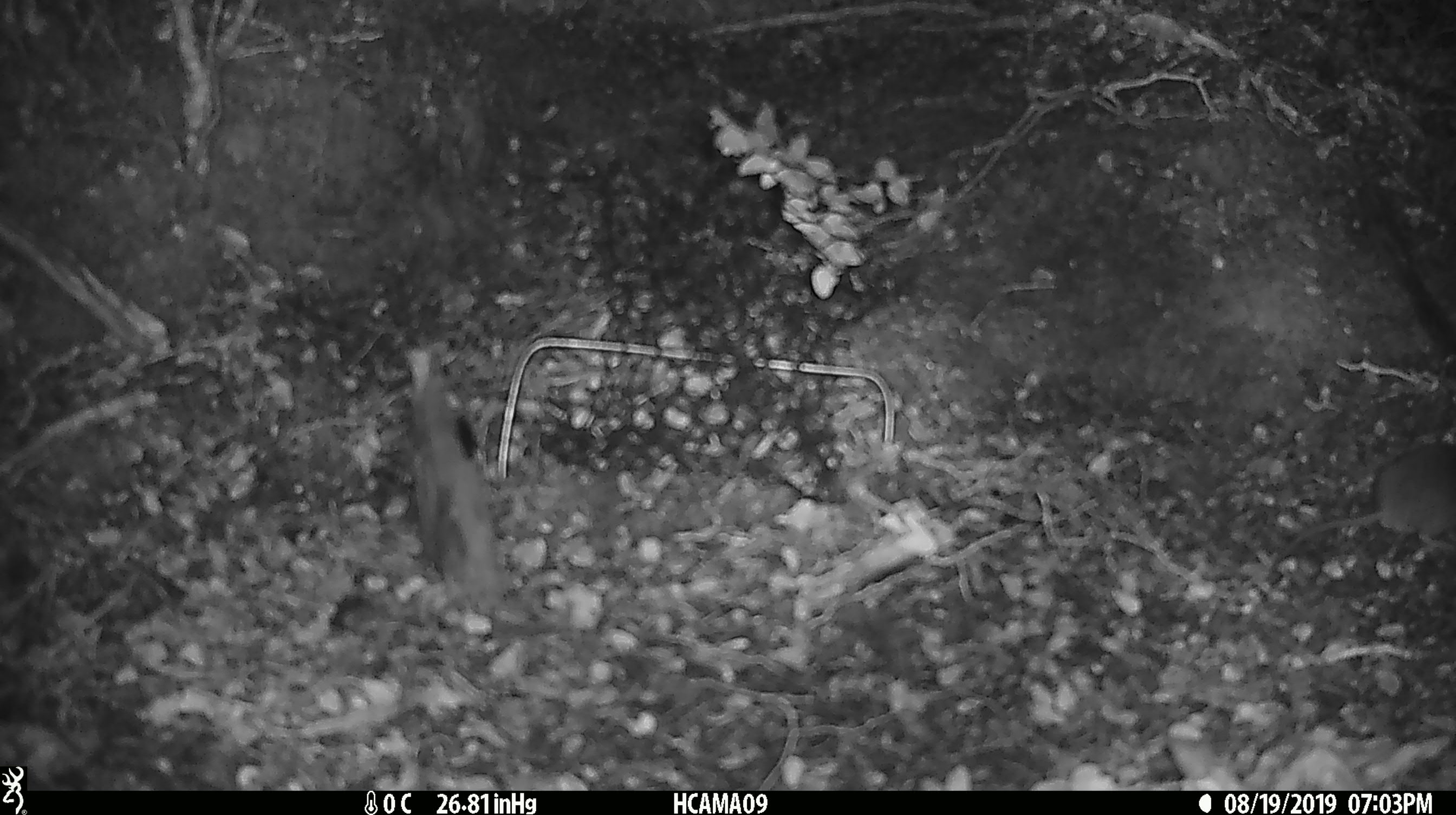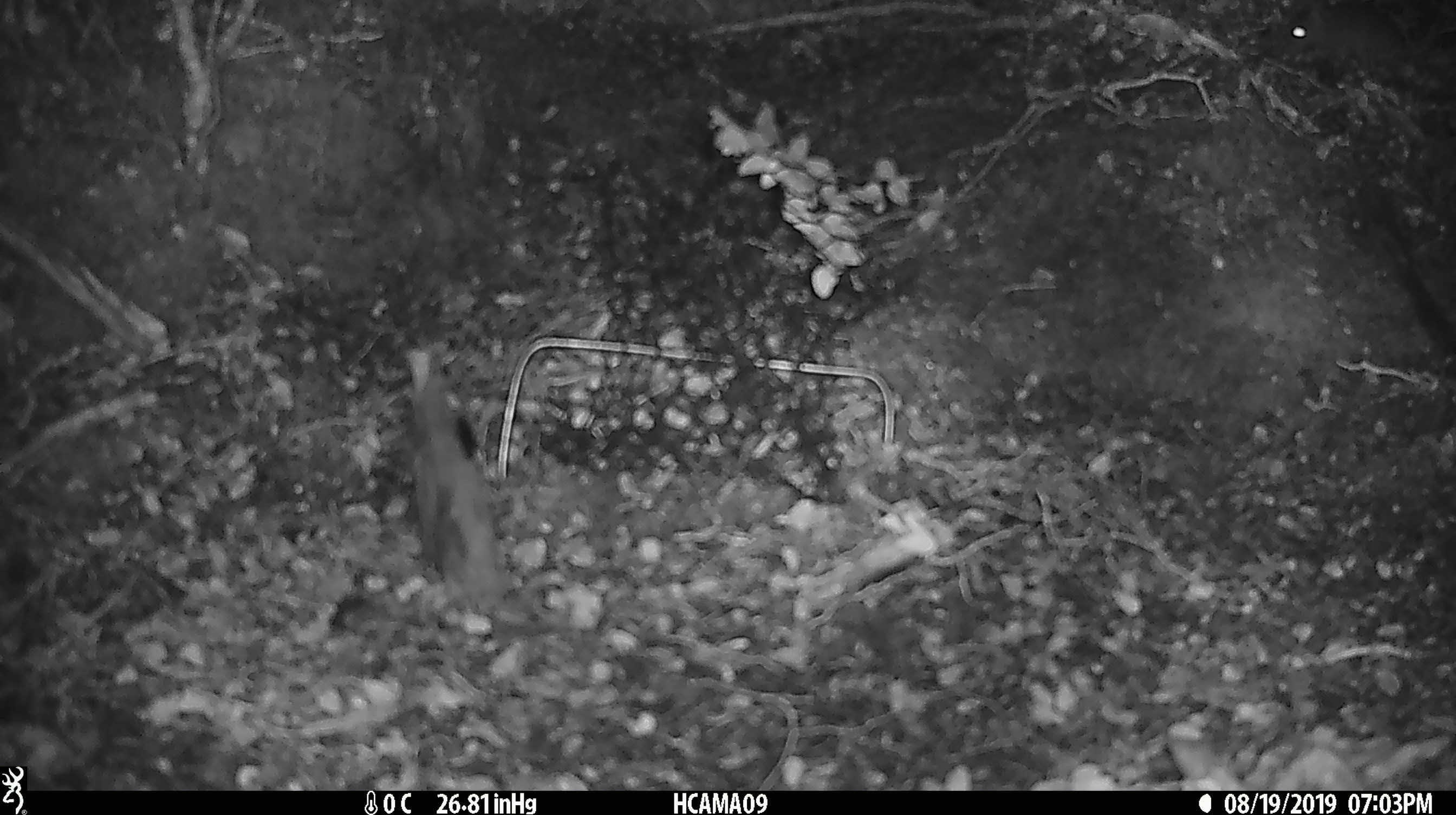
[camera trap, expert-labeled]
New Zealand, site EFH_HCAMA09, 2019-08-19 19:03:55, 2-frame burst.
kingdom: Animalia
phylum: Chordata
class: Mammalia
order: Rodentia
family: Muridae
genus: Mus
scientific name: Mus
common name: mouse